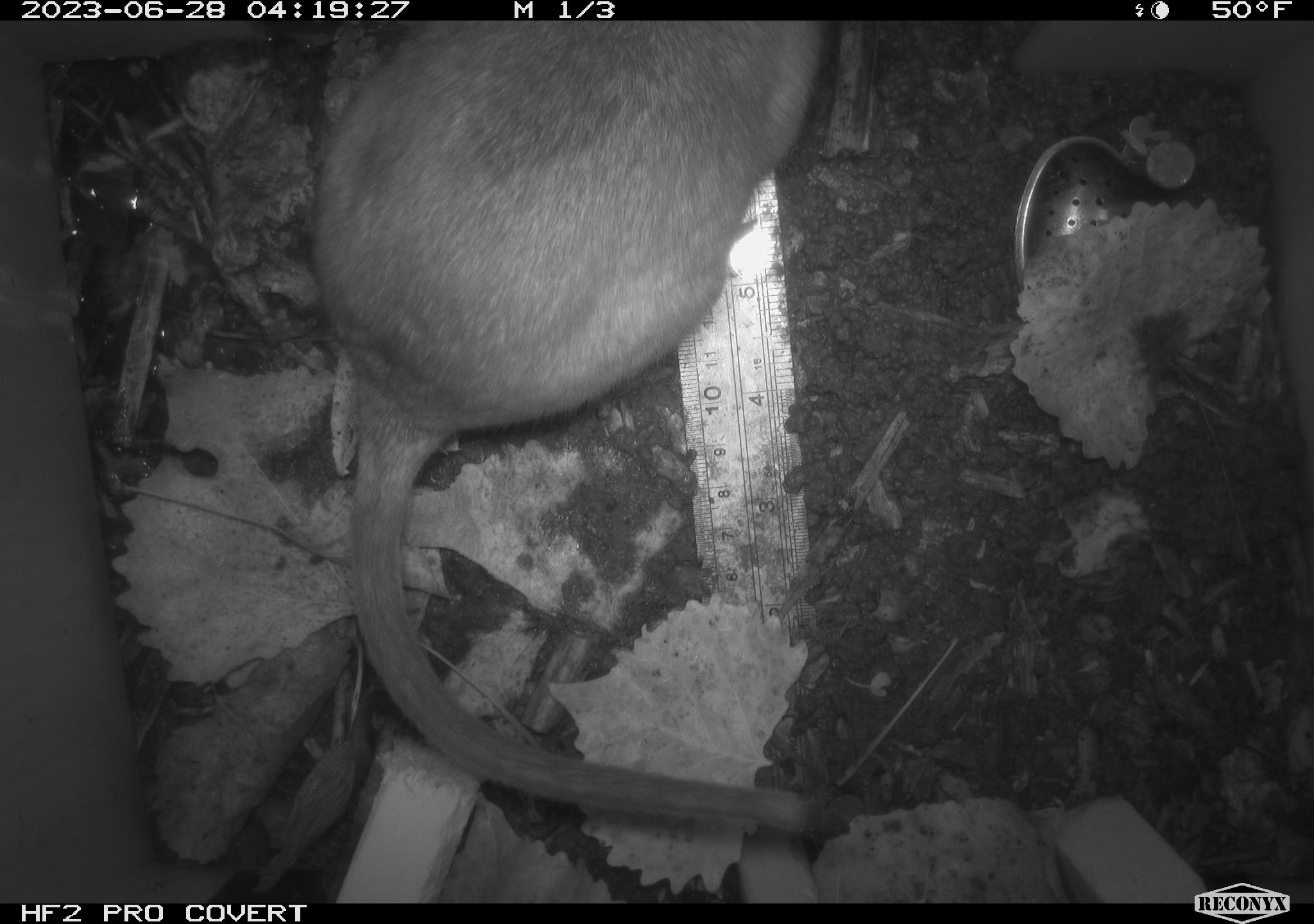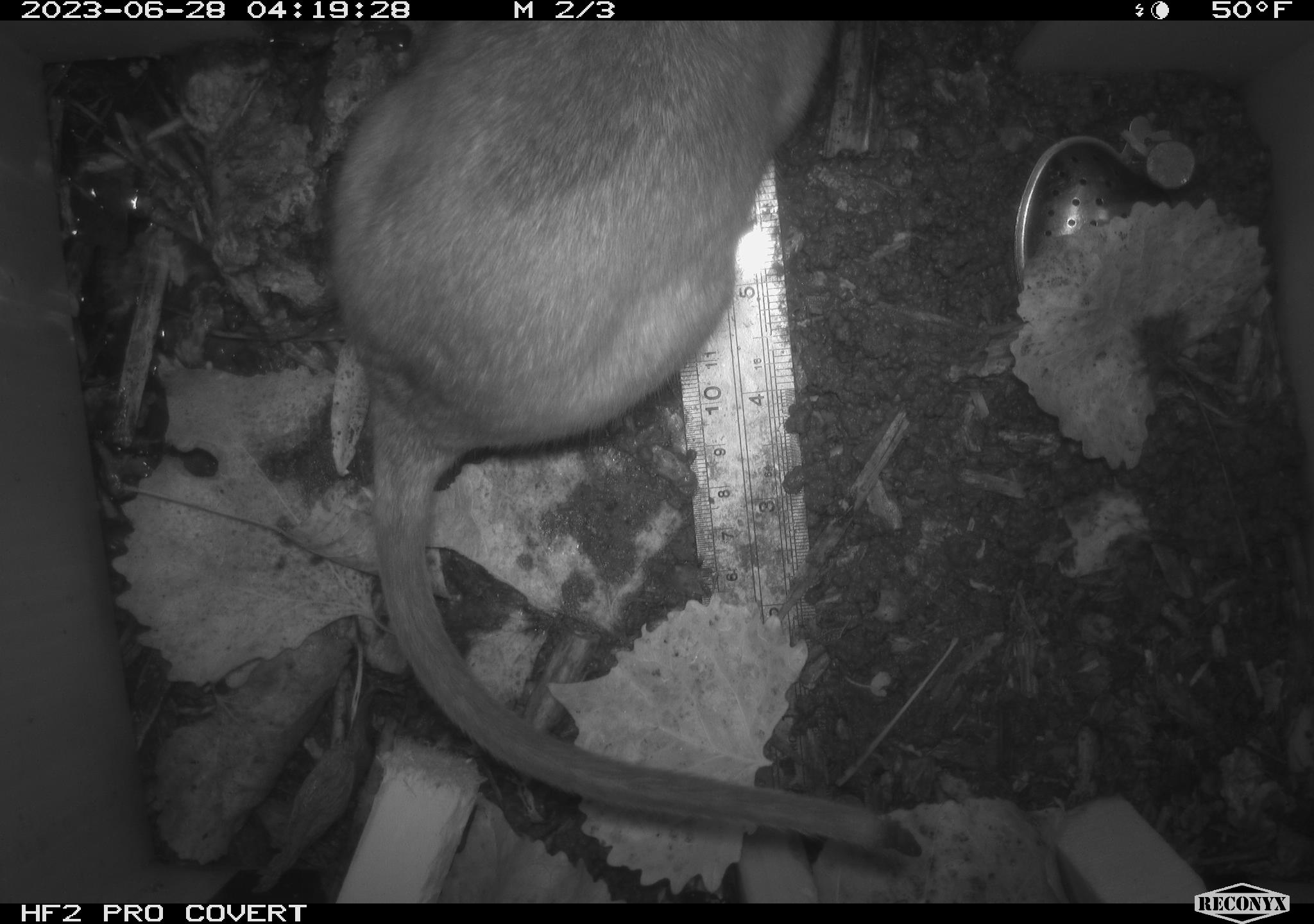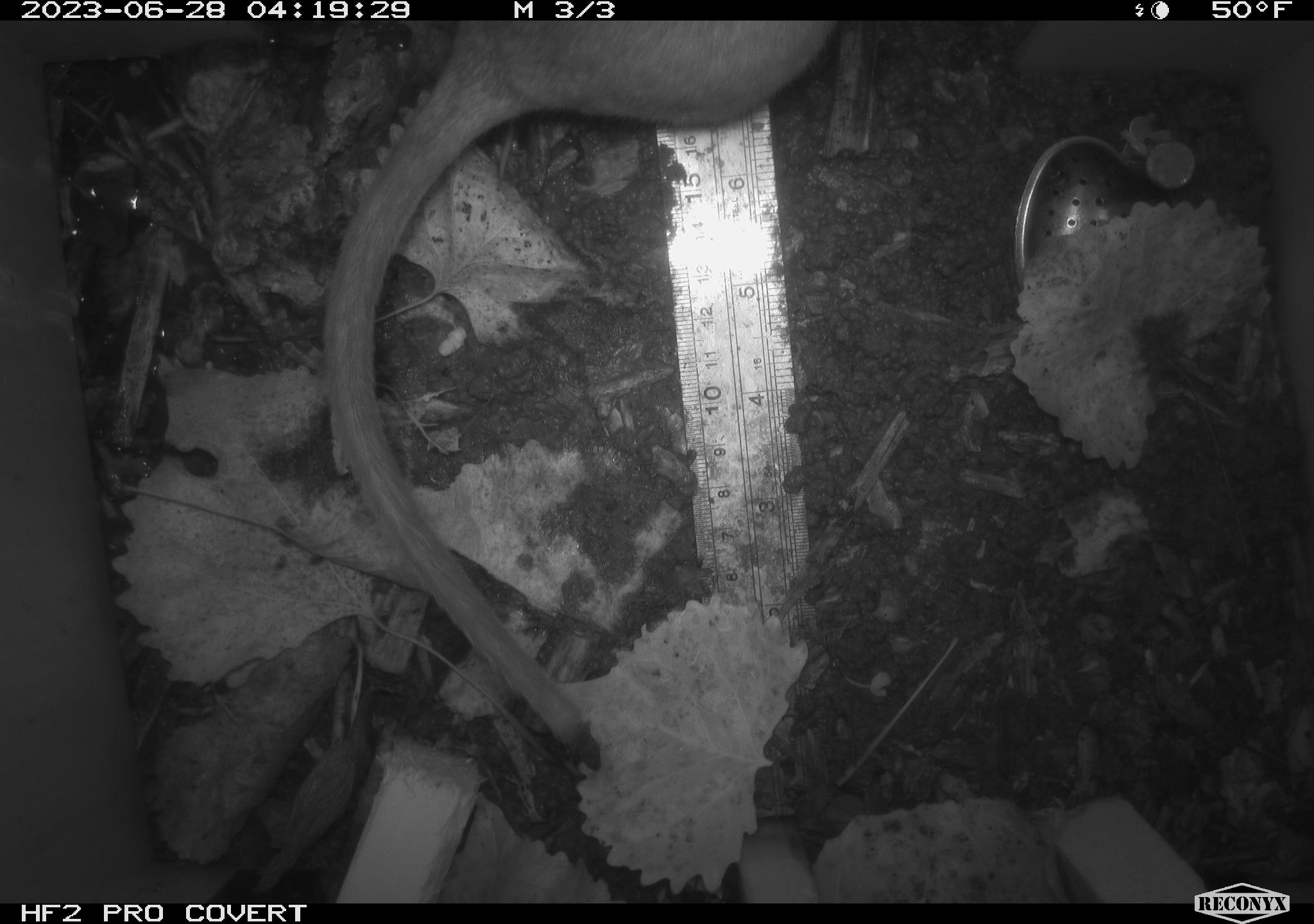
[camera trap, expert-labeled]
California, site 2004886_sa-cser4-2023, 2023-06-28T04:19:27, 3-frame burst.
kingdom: Animalia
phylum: Chordata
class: Mammalia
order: Rodentia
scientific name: Rodentia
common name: woodrat or rat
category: woodrat or rat species